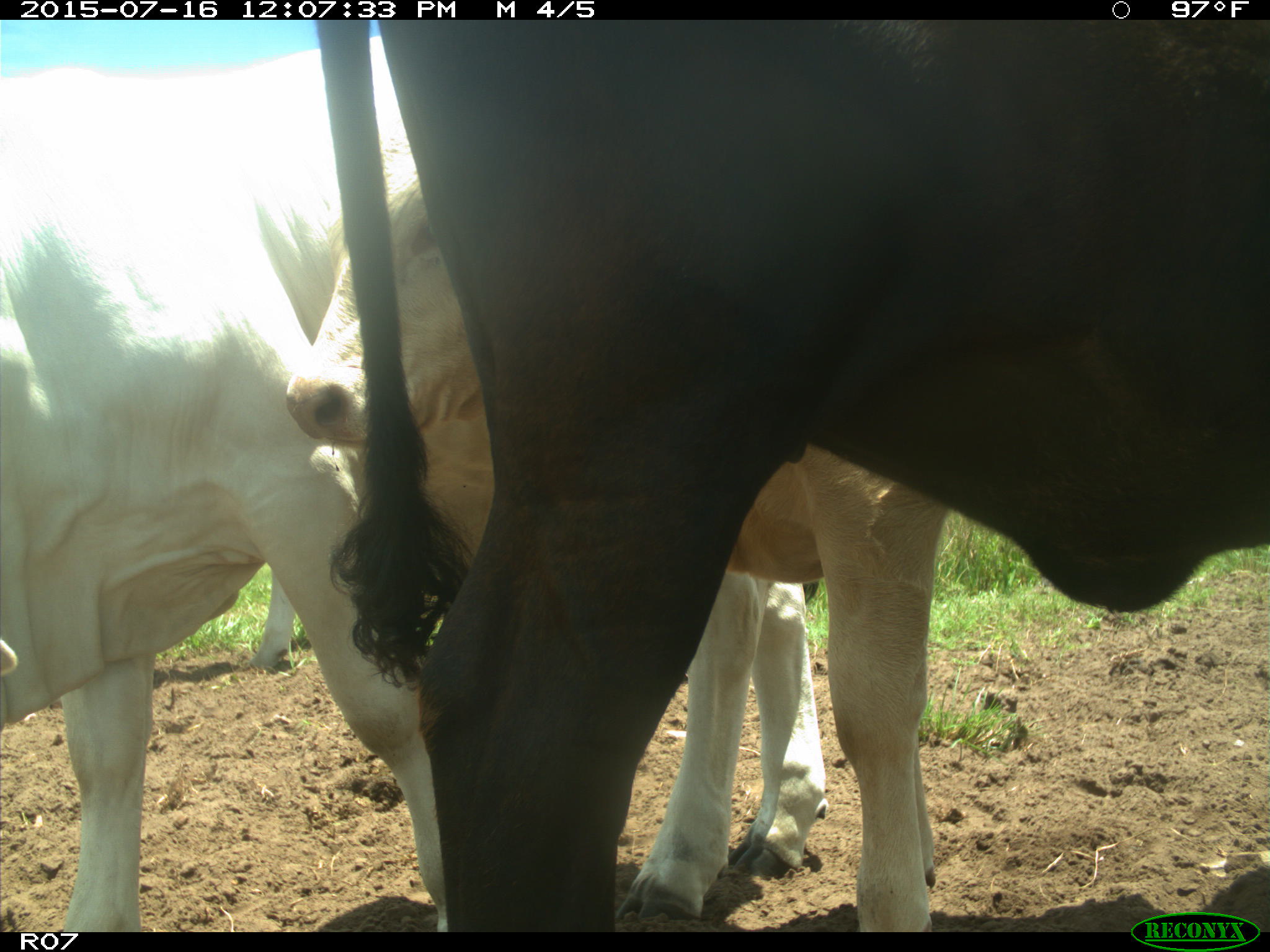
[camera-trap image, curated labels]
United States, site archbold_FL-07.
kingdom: Animalia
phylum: Chordata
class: Mammalia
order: Artiodactyla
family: Bovidae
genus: Bos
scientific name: Bos taurus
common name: domestic cow